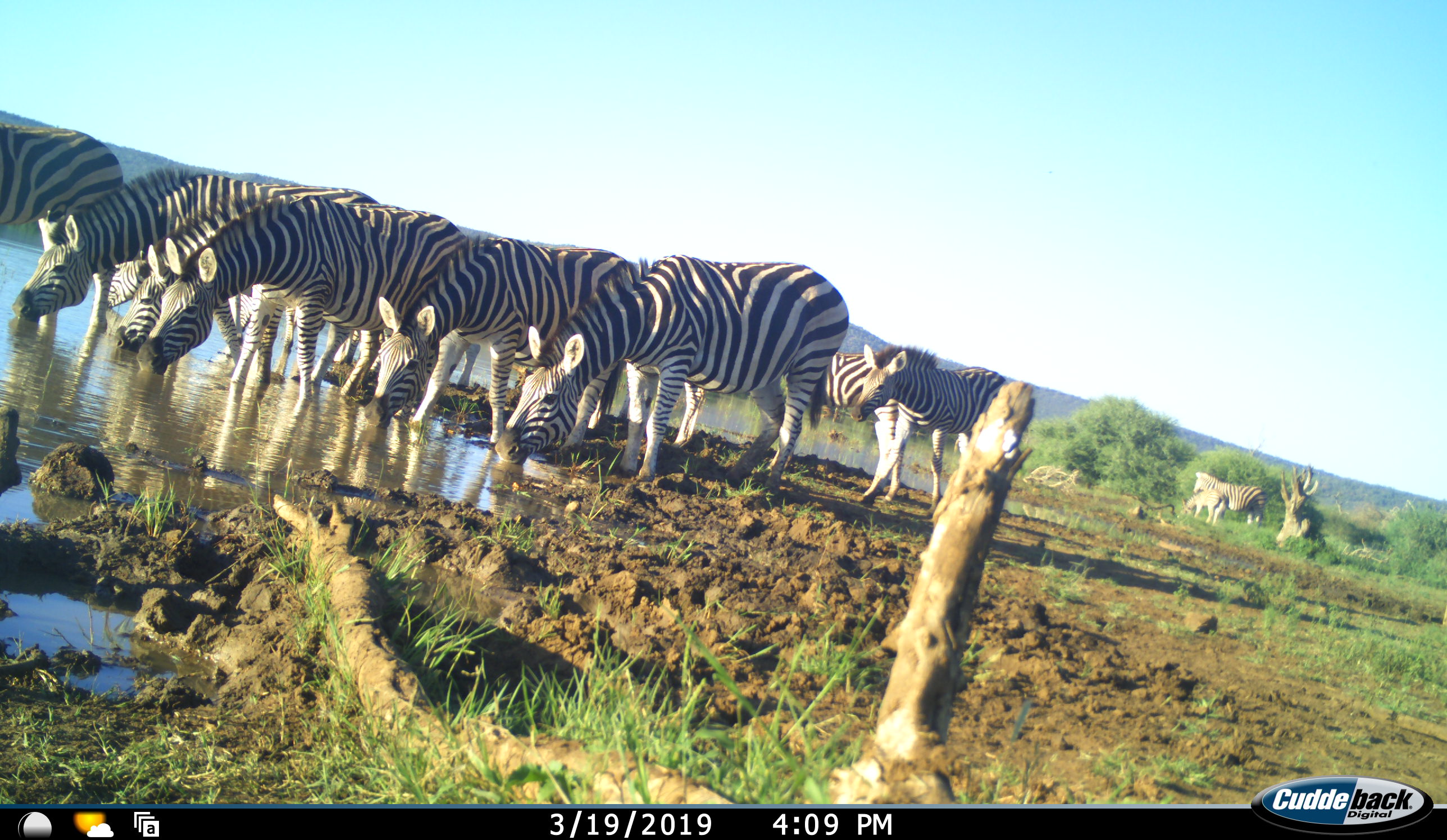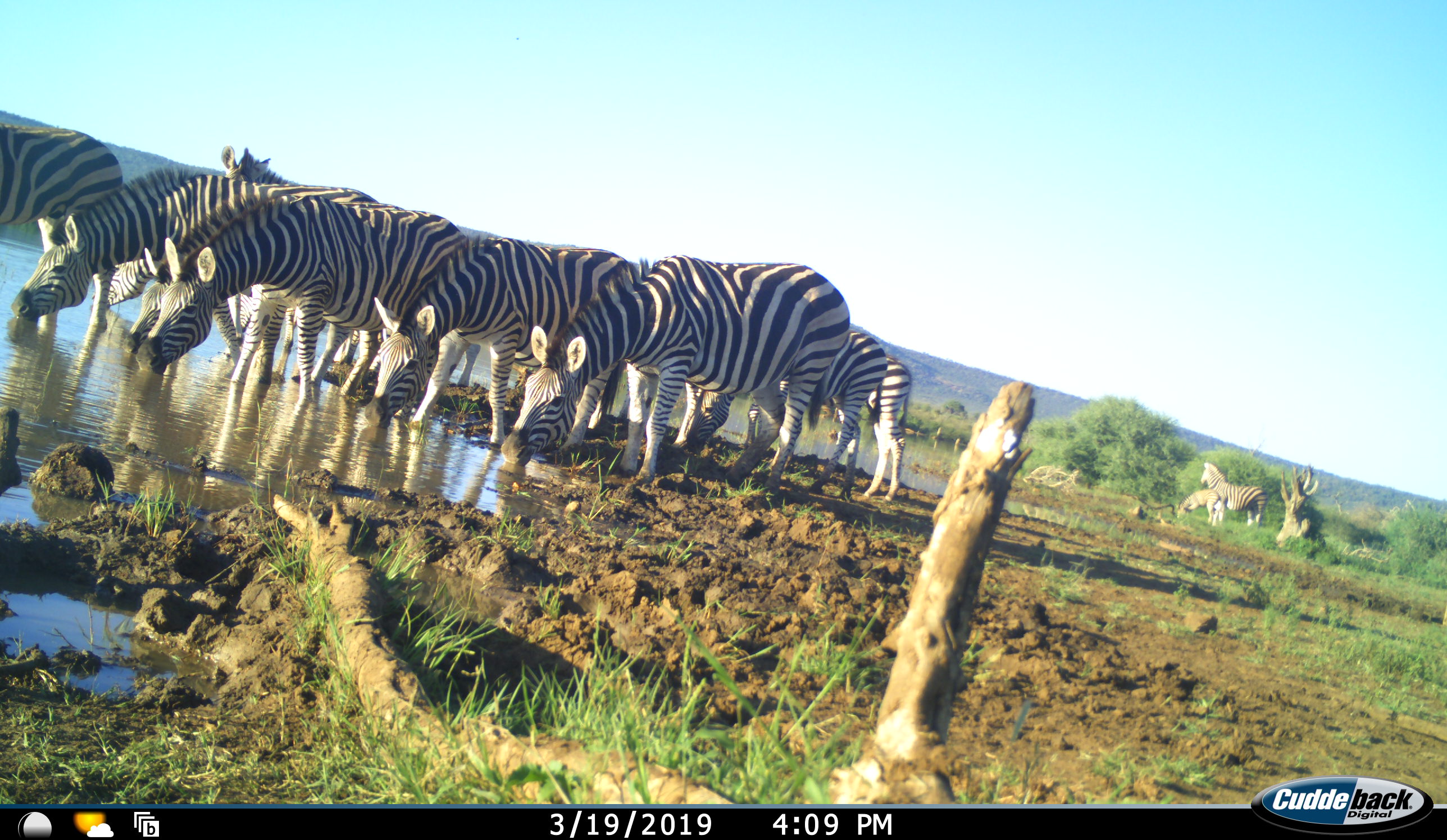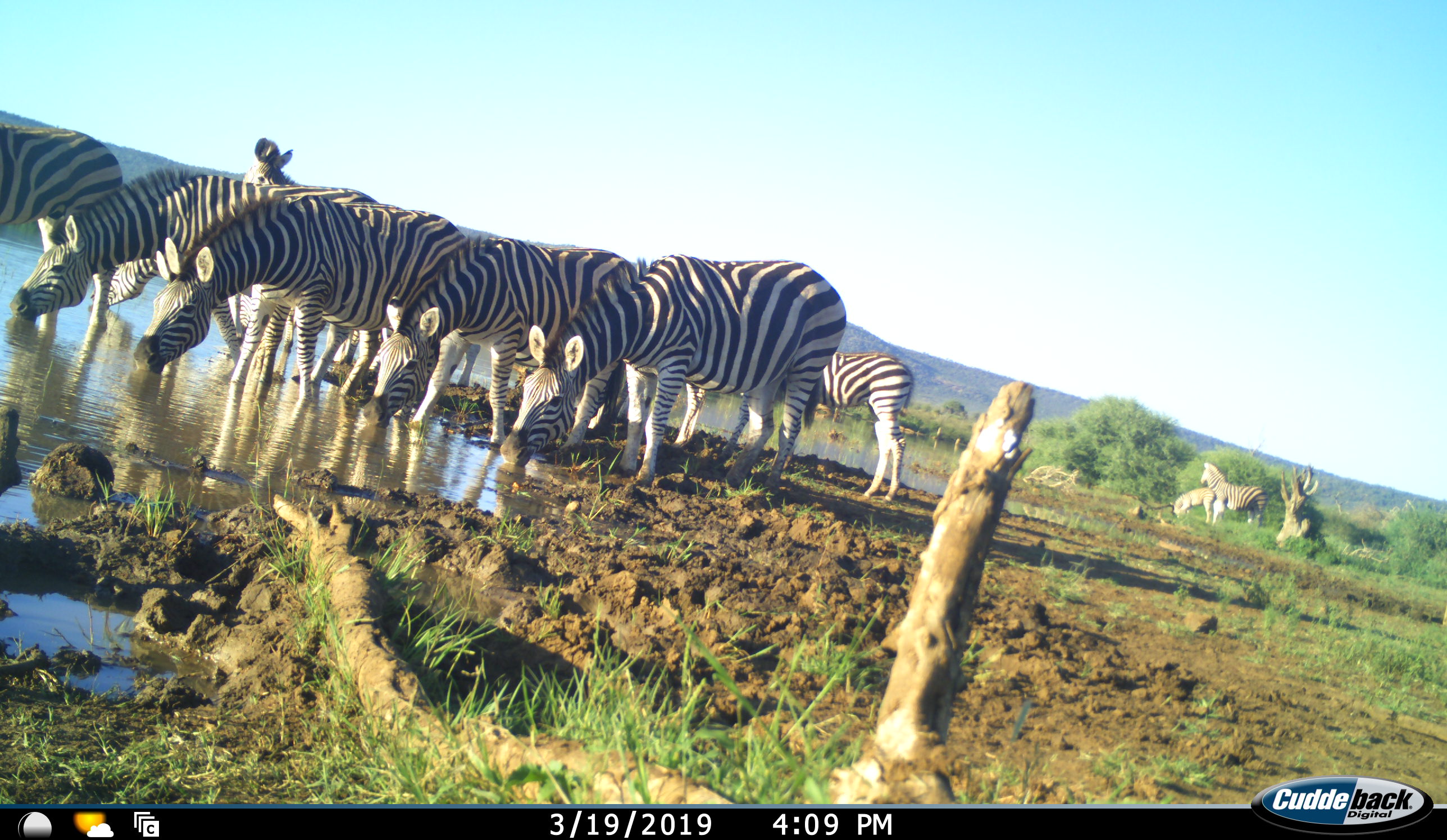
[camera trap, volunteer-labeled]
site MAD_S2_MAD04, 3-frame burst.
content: unidentified animal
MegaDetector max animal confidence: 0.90